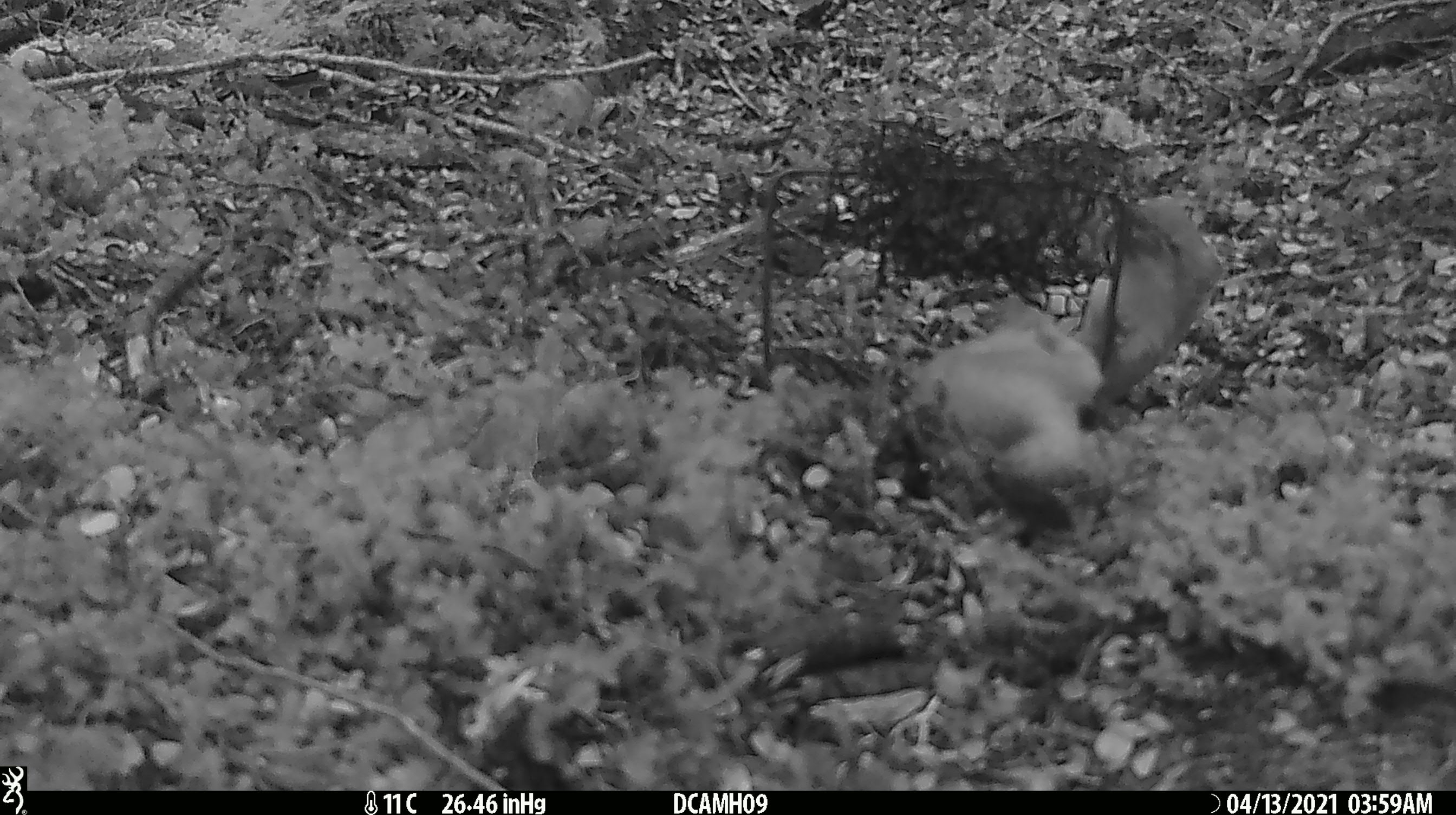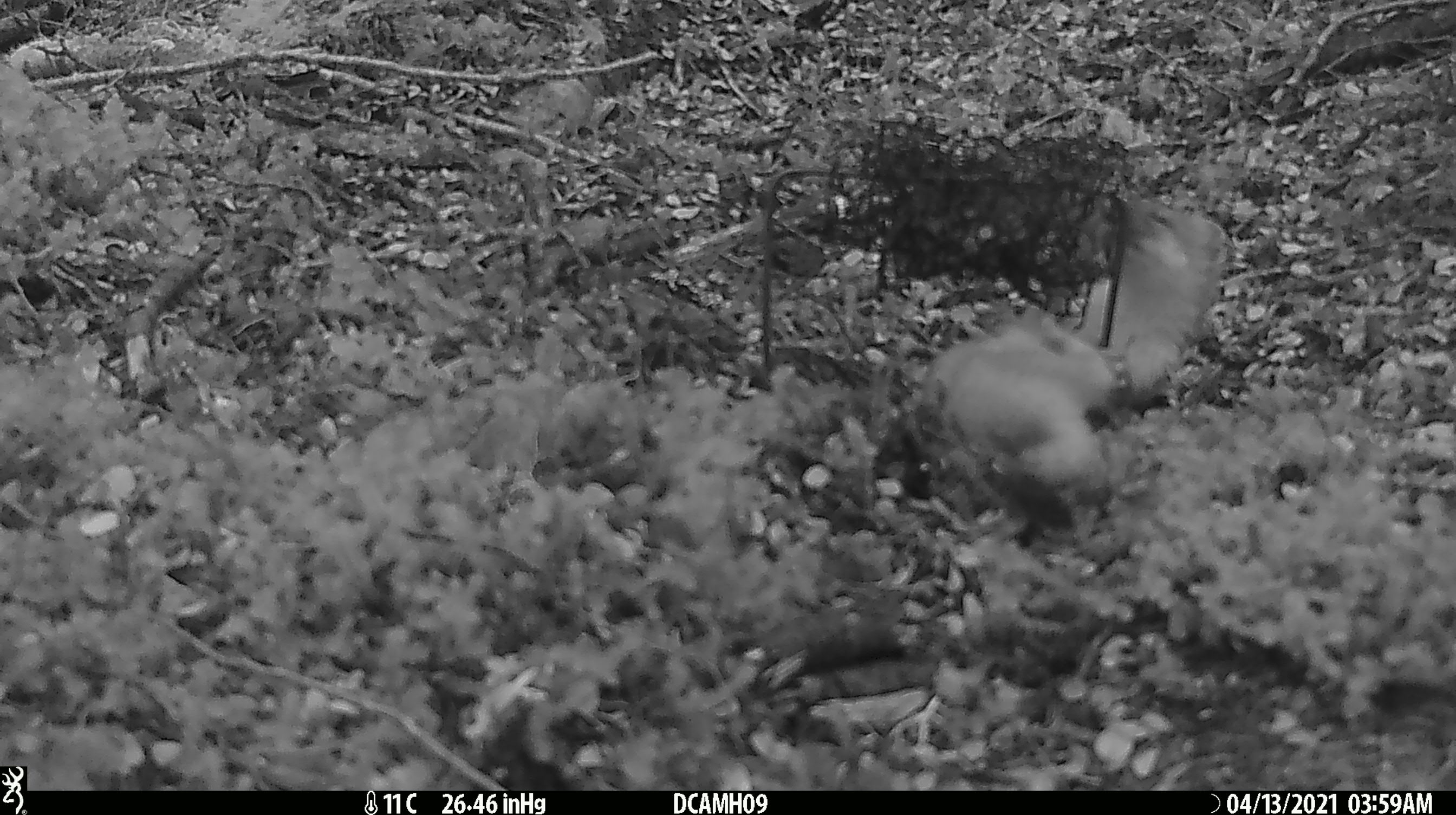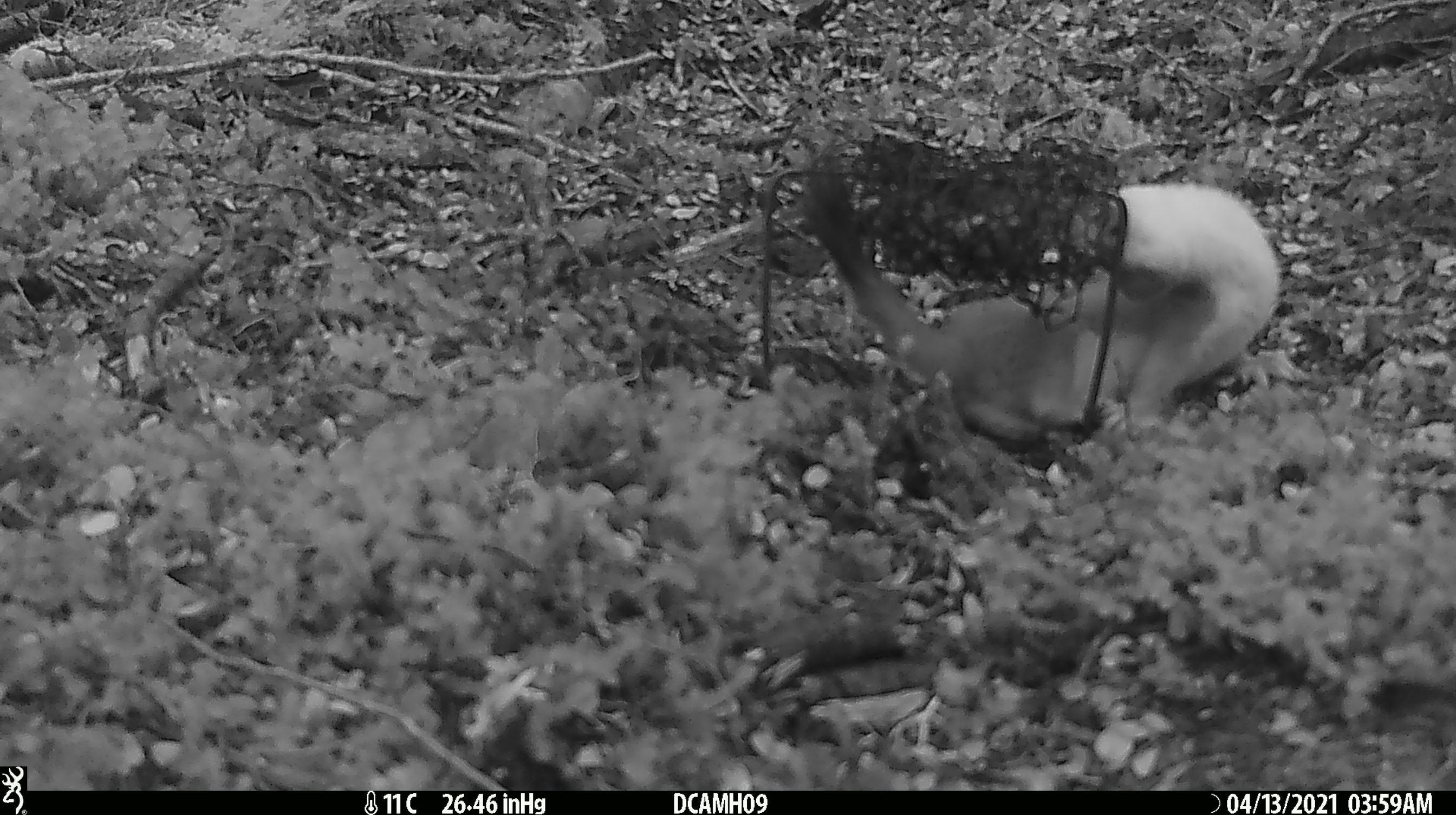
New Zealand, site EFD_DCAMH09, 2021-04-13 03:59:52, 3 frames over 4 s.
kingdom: Animalia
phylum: Chordata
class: Mammalia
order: Carnivora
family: Mustelidae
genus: Mustela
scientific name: Mustela erminea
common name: stoat